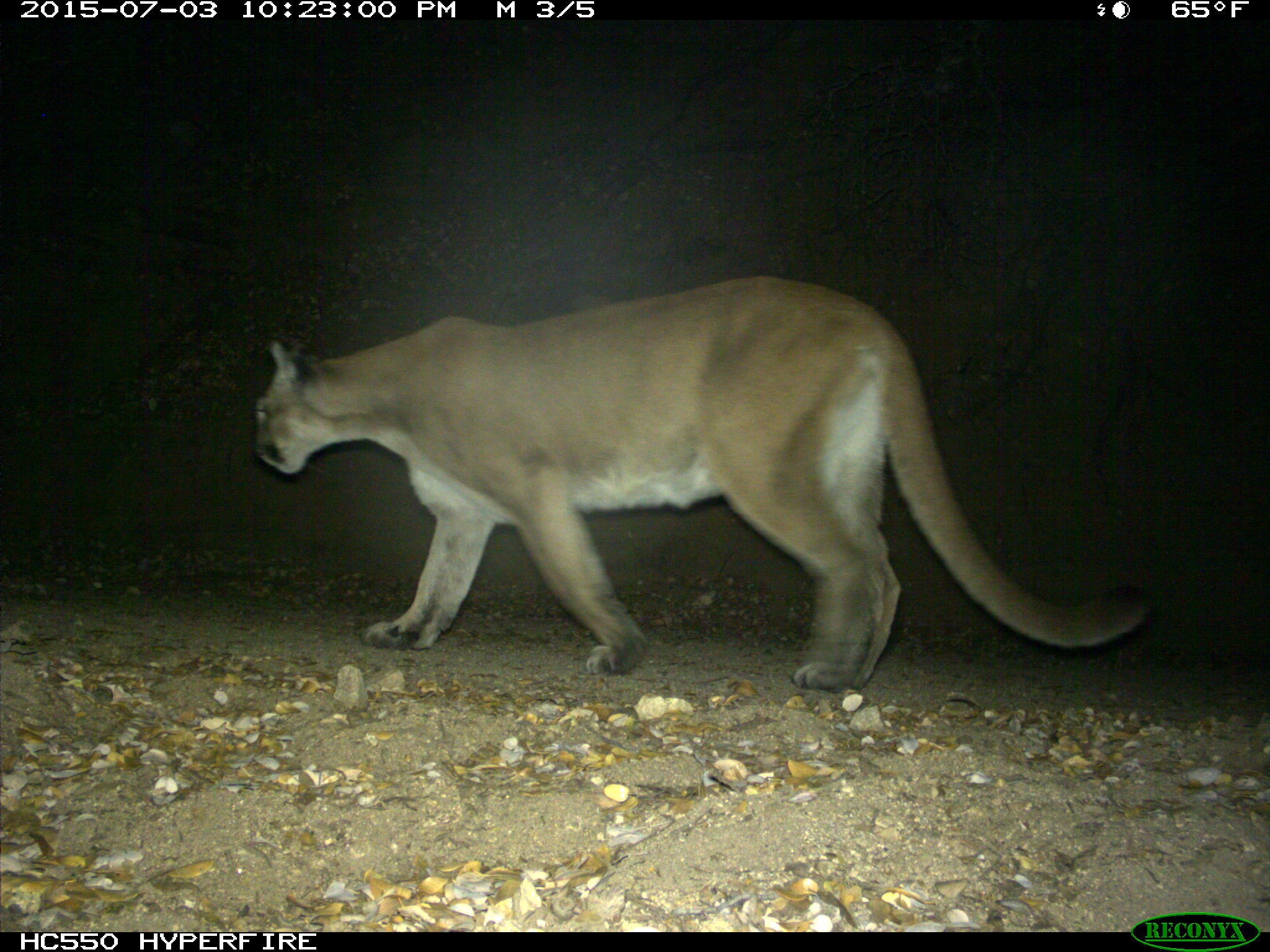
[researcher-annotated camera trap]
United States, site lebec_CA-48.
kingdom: Animalia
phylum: Chordata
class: Mammalia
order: Carnivora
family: Felidae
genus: Puma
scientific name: Puma concolor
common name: mountain lion